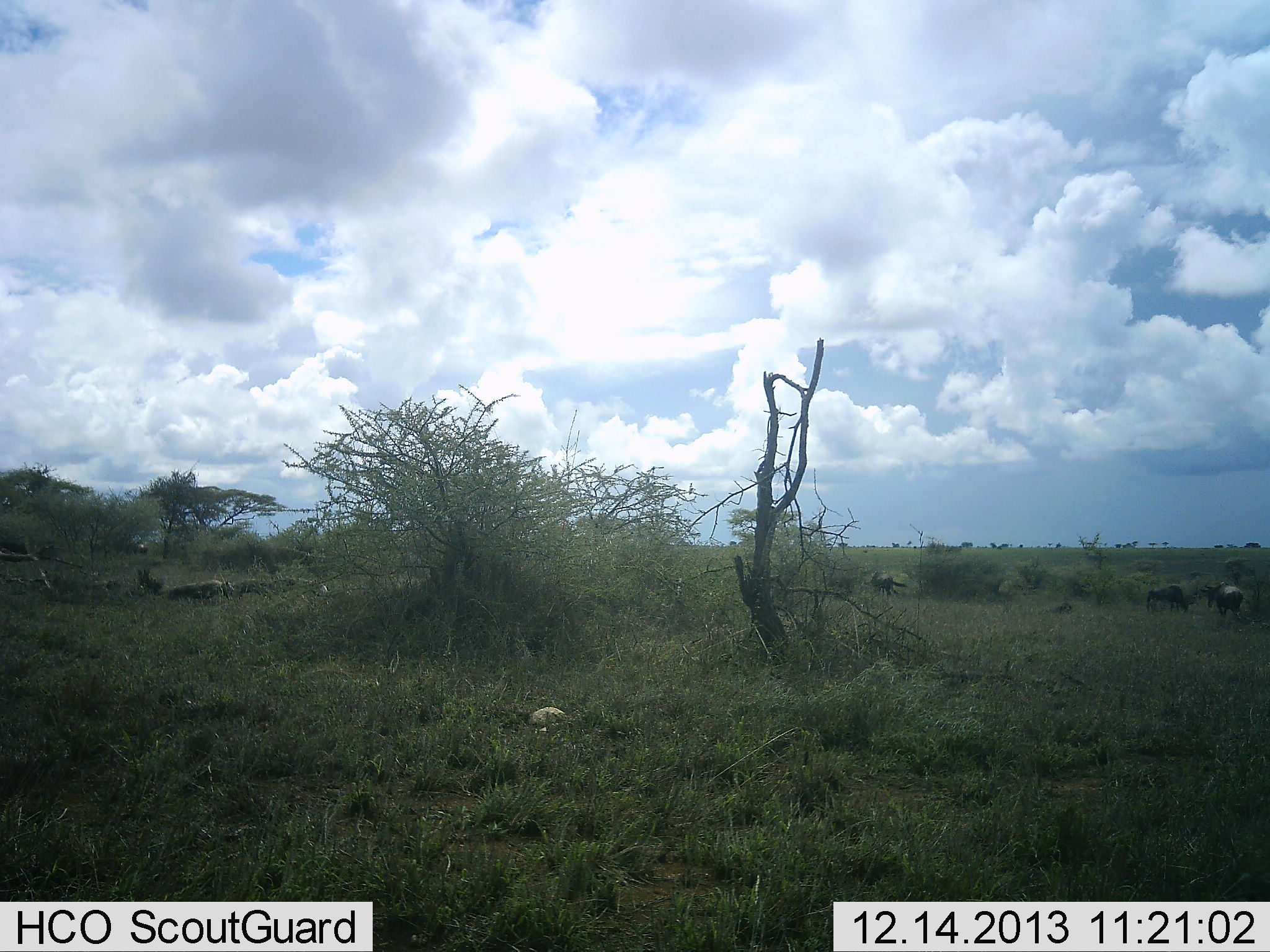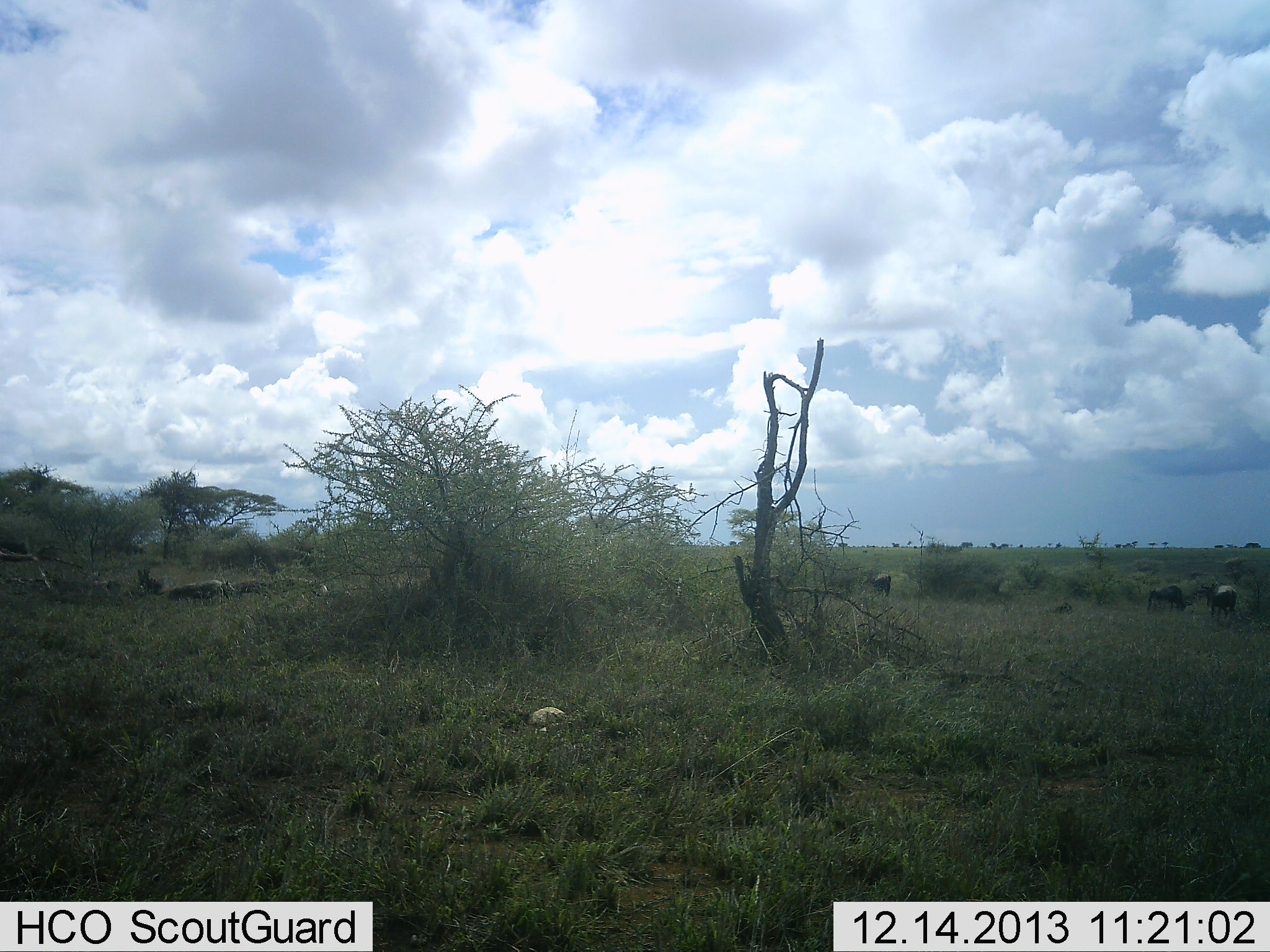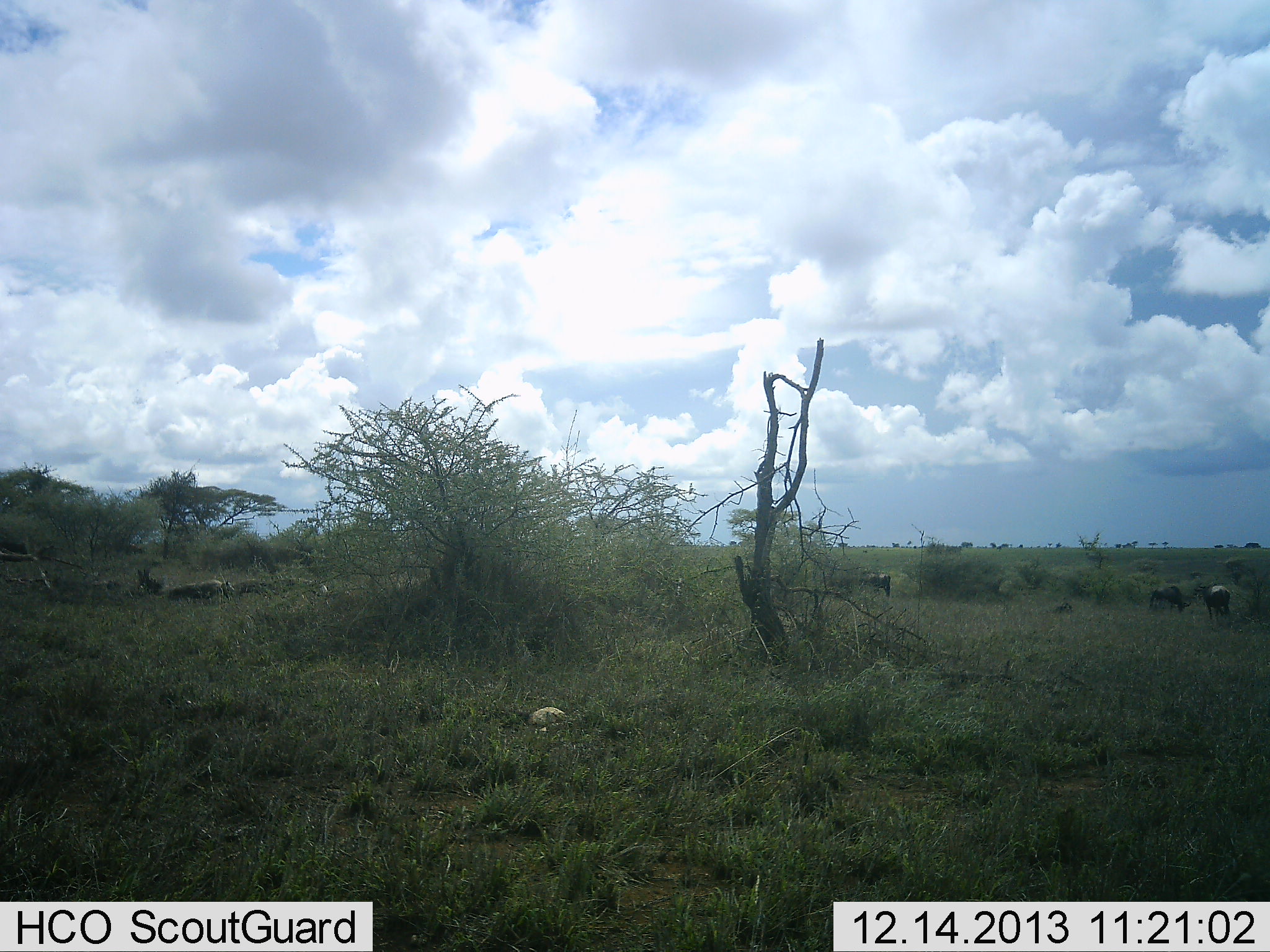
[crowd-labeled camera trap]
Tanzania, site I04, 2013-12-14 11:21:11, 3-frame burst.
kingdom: Animalia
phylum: Chordata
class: Mammalia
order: Artiodactyla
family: Bovidae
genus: Connochaetes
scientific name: Connochaetes taurinus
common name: blue wildebeest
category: wildebeest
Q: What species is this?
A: Wildebeest (blue wildebeest) (Connochaetes taurinus).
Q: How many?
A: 3.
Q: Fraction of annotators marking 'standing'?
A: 52%.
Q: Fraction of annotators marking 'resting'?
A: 4%.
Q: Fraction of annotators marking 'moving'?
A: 44%.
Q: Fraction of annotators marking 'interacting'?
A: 0%.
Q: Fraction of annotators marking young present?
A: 0%.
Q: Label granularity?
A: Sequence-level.